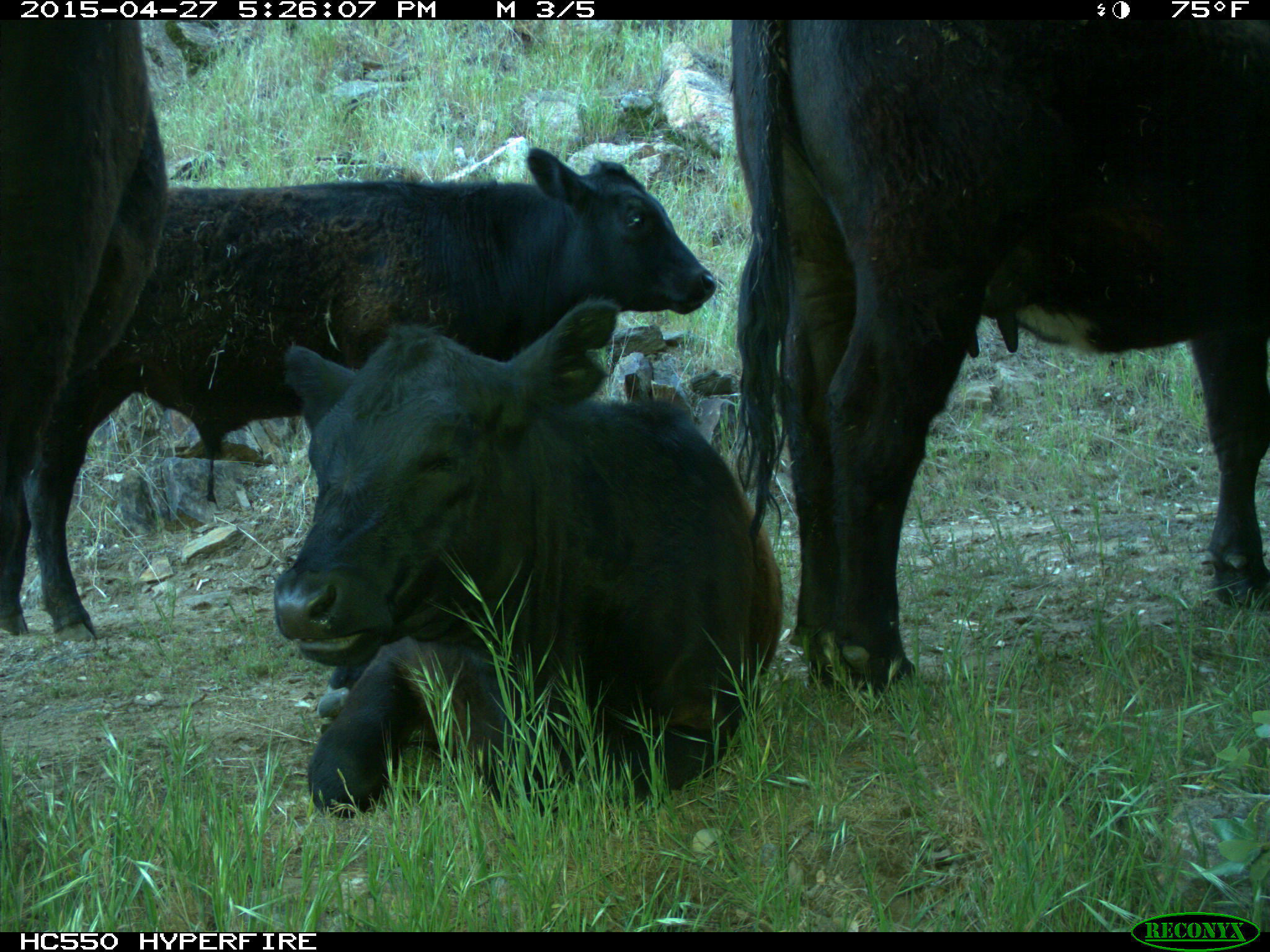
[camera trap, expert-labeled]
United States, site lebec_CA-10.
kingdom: Animalia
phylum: Chordata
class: Mammalia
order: Artiodactyla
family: Bovidae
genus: Bos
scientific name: Bos taurus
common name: domestic cow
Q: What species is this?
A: Bos taurus (domestic cow).